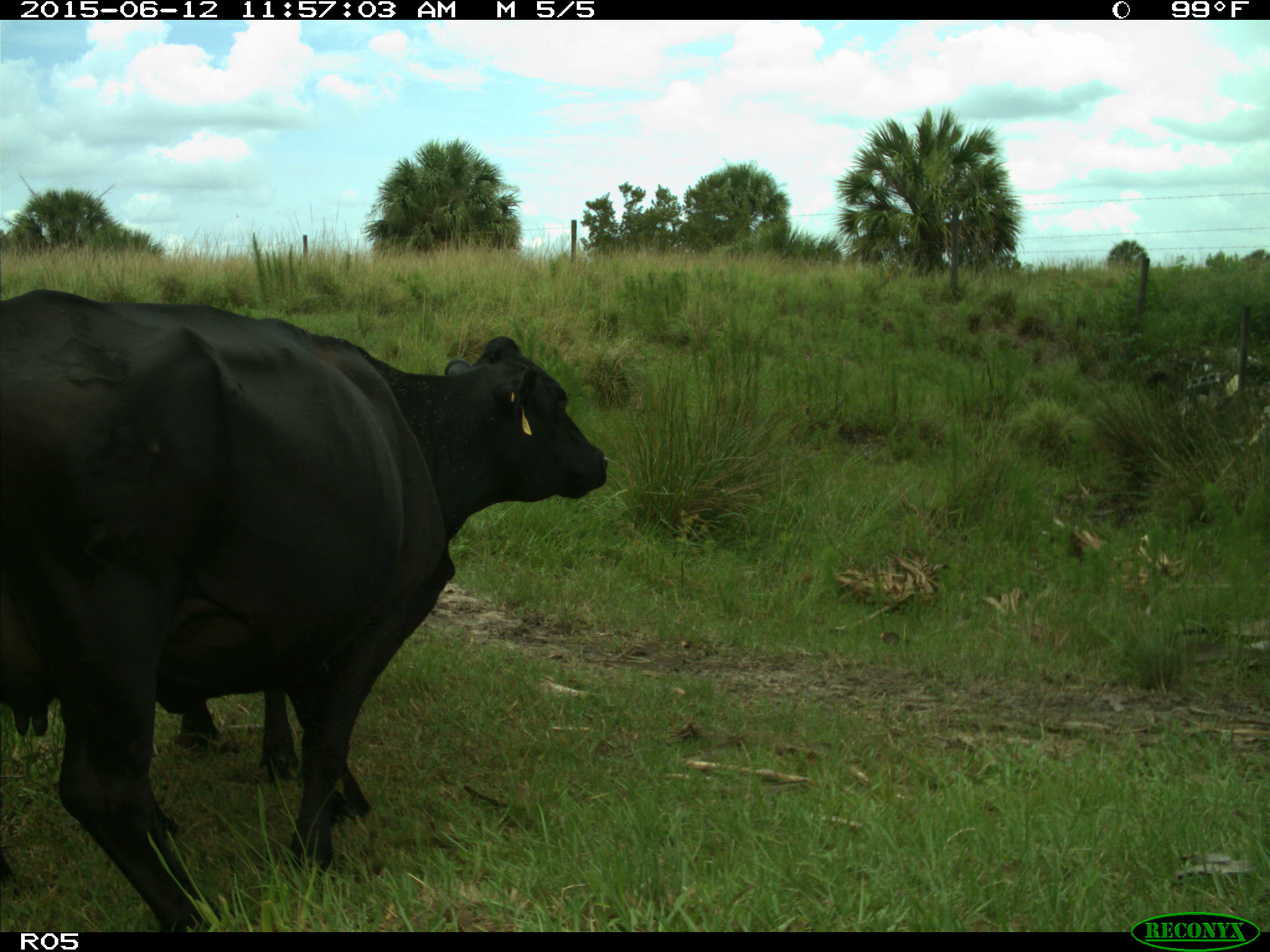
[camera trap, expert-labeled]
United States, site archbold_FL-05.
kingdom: Animalia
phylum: Chordata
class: Mammalia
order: Artiodactyla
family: Bovidae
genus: Bos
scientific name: Bos taurus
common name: domestic cow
Bos taurus (domestic cow).